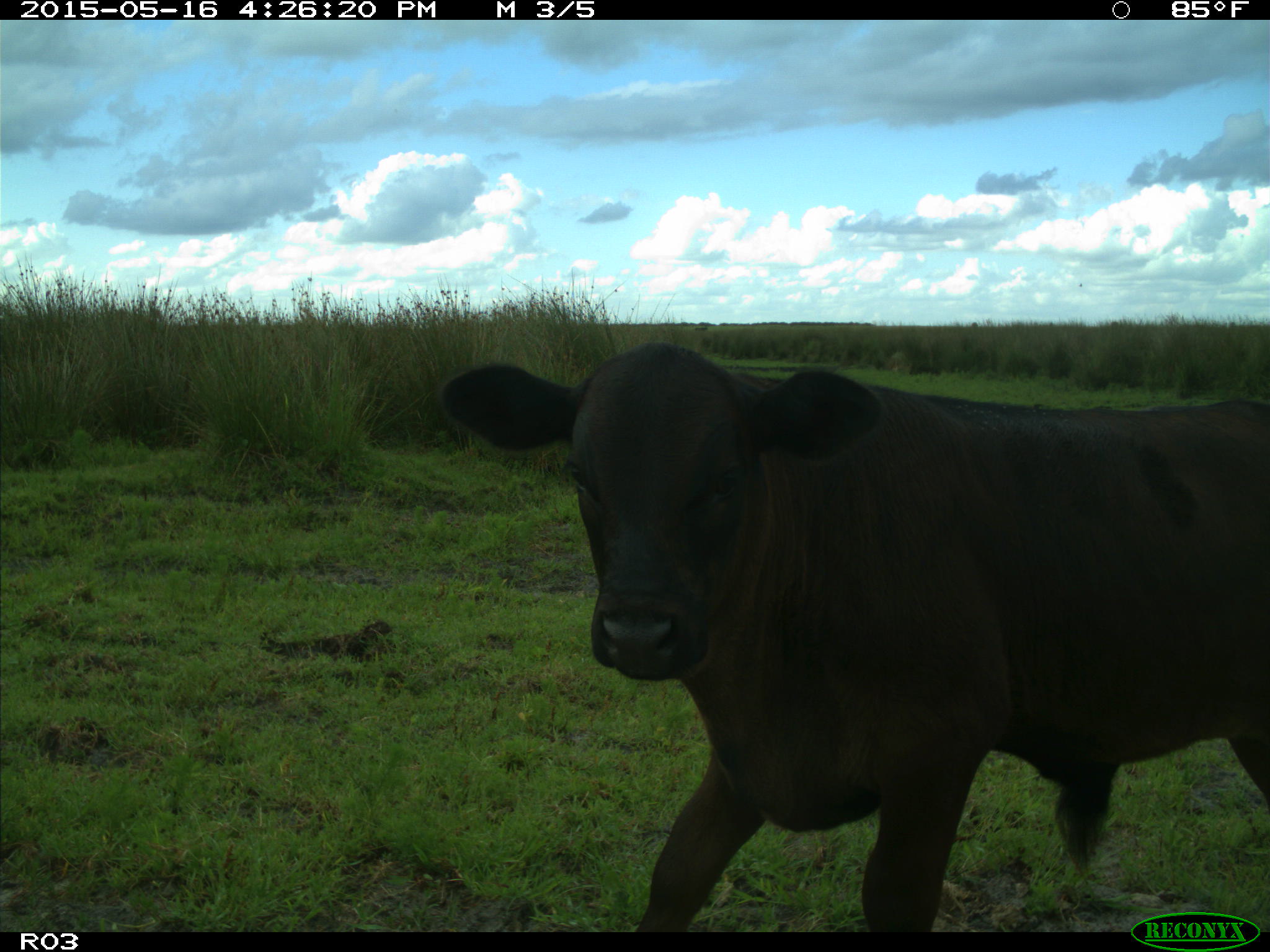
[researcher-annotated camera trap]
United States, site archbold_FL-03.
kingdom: Animalia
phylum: Chordata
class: Mammalia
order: Artiodactyla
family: Bovidae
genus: Bos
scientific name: Bos taurus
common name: domestic cow